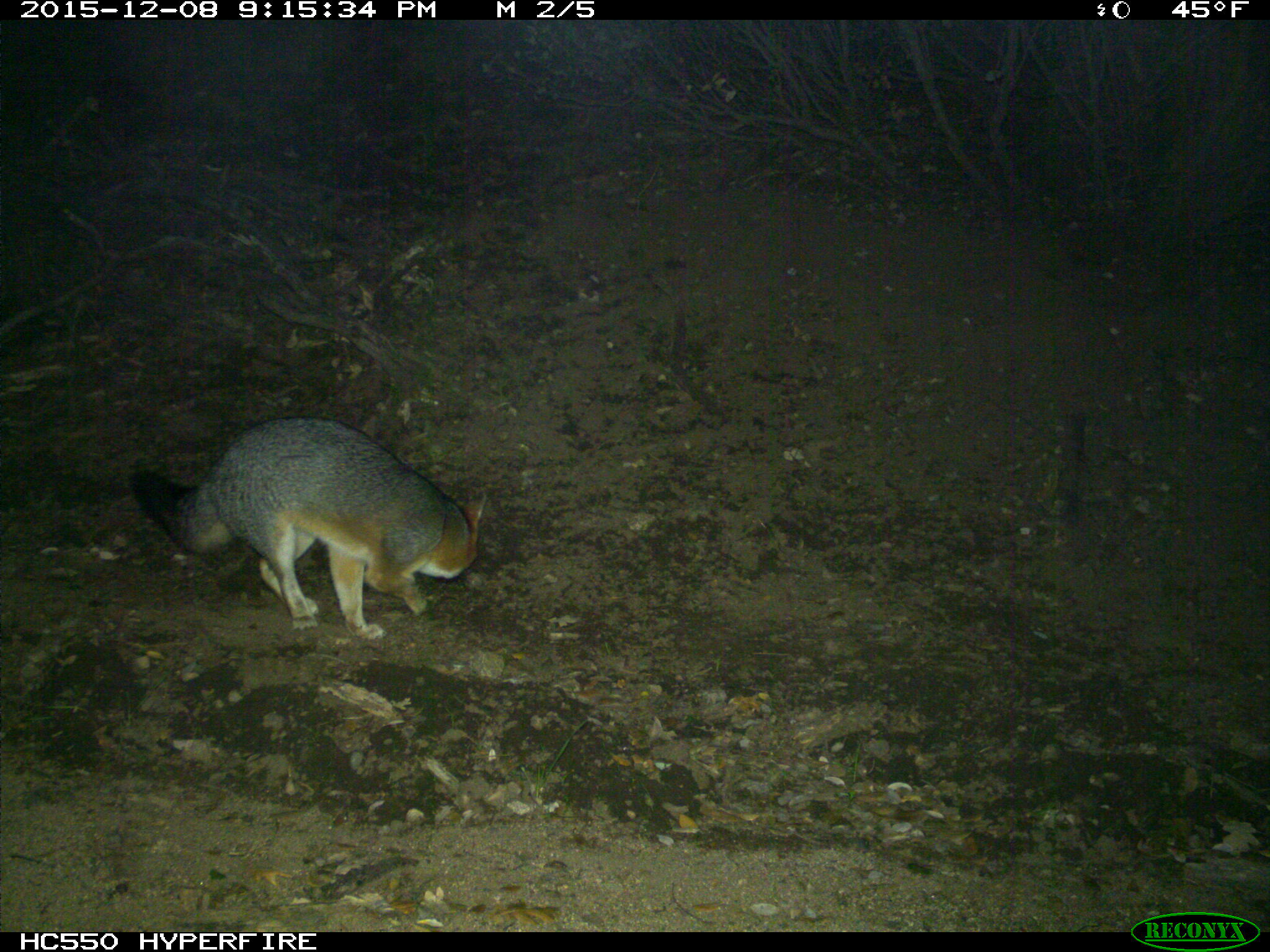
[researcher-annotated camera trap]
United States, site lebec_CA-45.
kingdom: Animalia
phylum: Chordata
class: Mammalia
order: Carnivora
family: Canidae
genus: Urocyon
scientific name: Urocyon cinereoargenteus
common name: gray fox